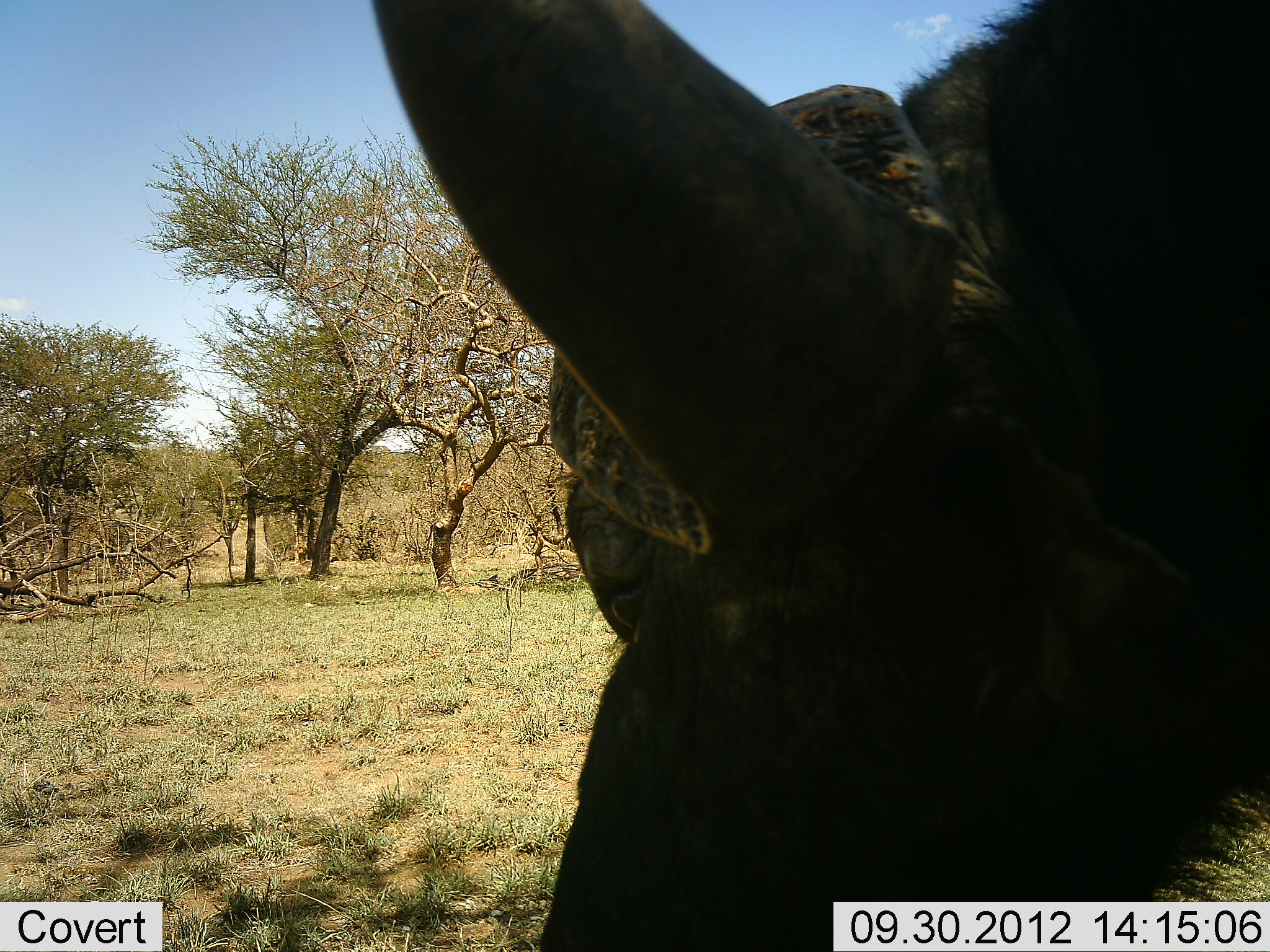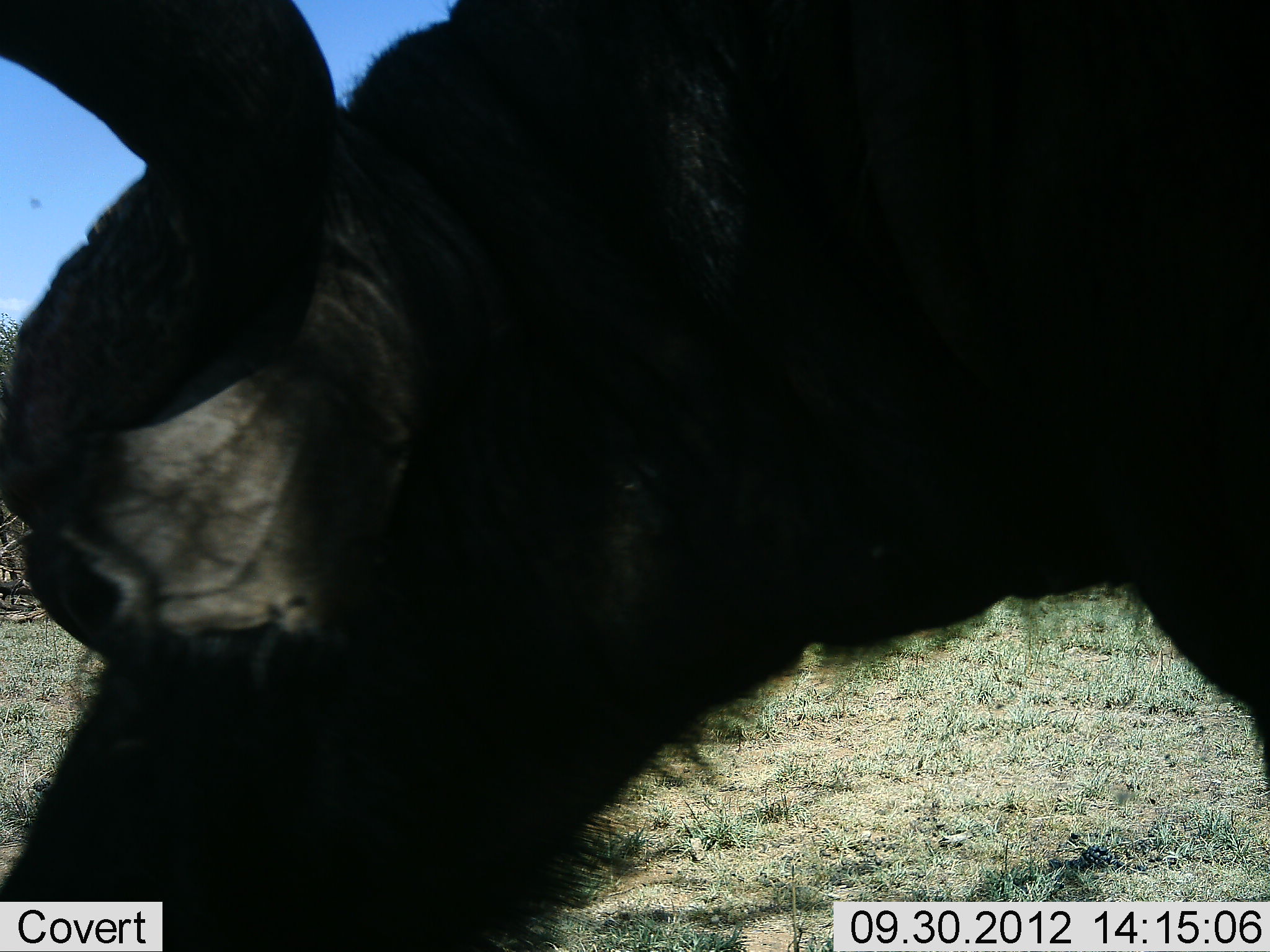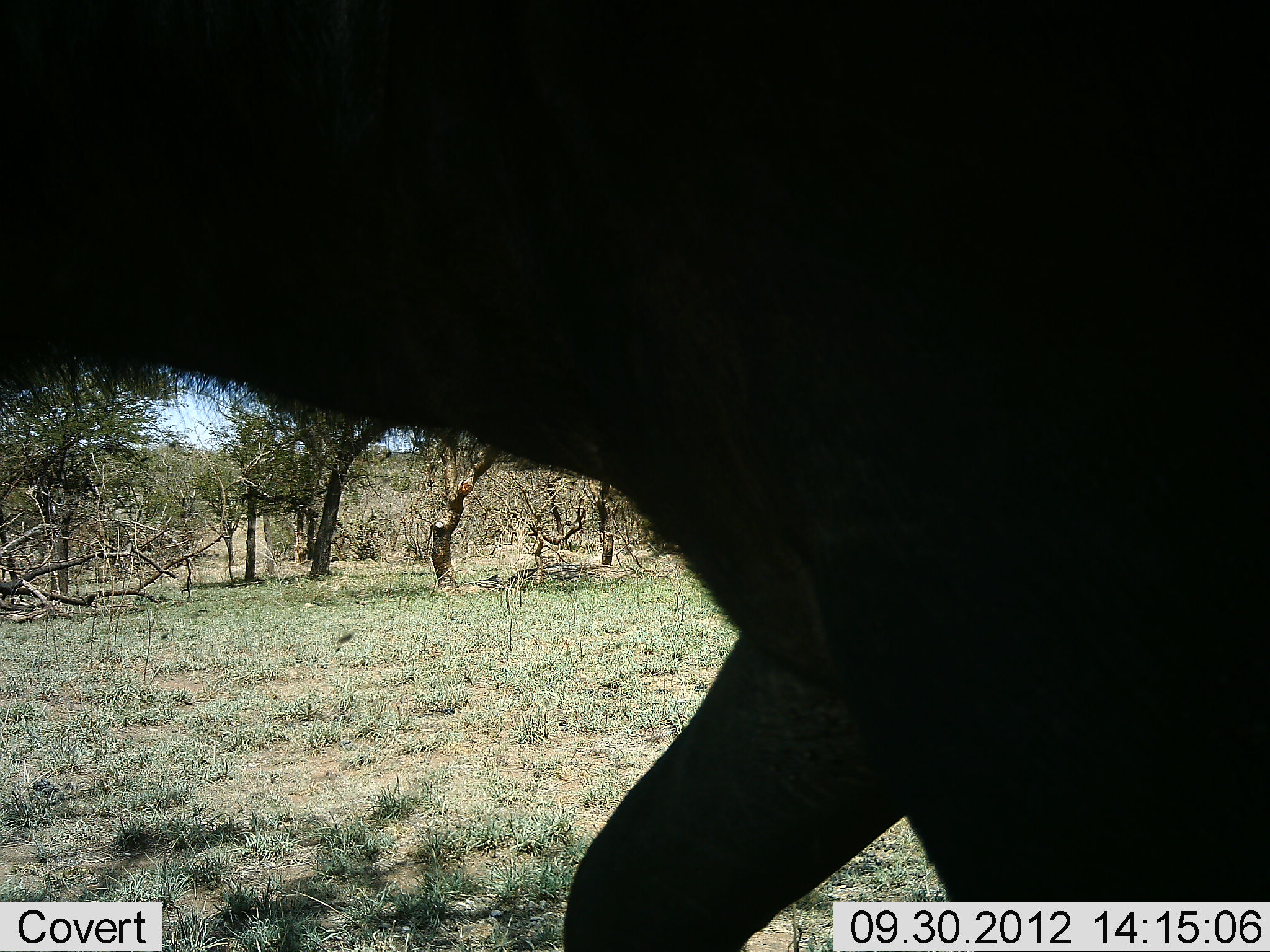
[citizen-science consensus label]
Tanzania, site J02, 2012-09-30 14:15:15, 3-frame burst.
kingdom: Animalia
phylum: Chordata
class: Mammalia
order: Artiodactyla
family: Bovidae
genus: Syncerus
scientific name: Syncerus caffer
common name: cape buffalo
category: buffalo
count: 1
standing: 10%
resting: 0%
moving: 90%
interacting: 0%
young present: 0%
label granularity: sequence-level